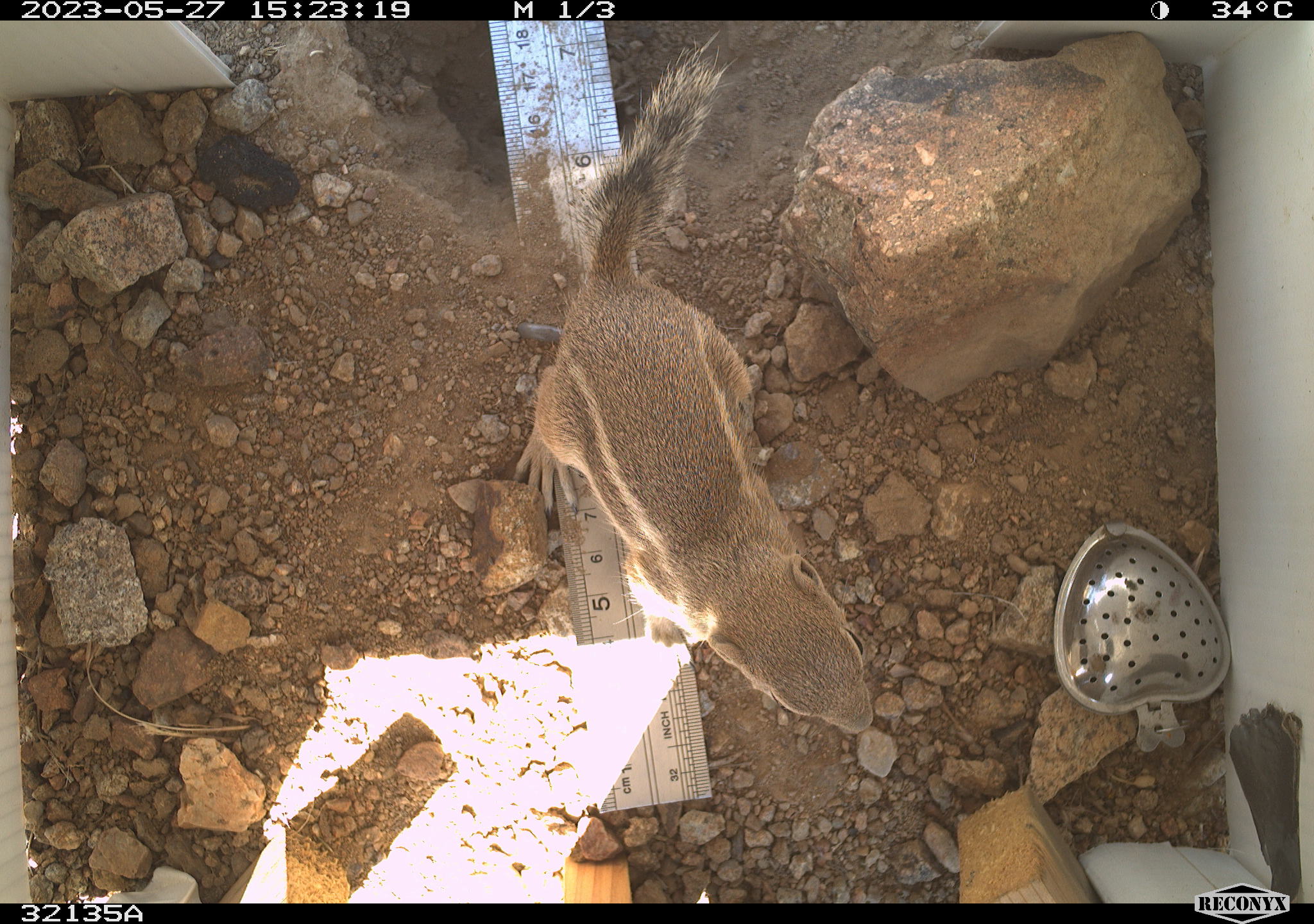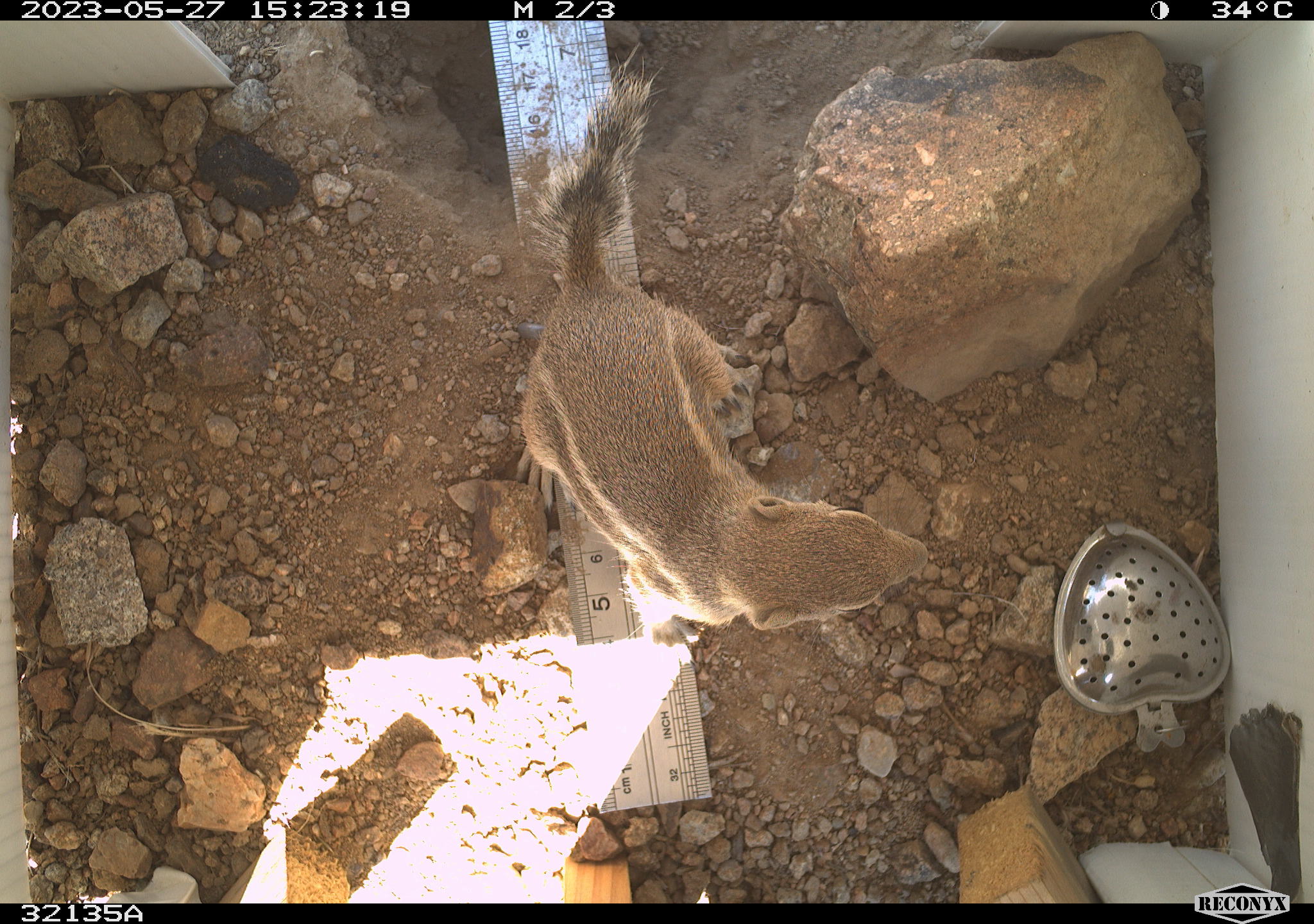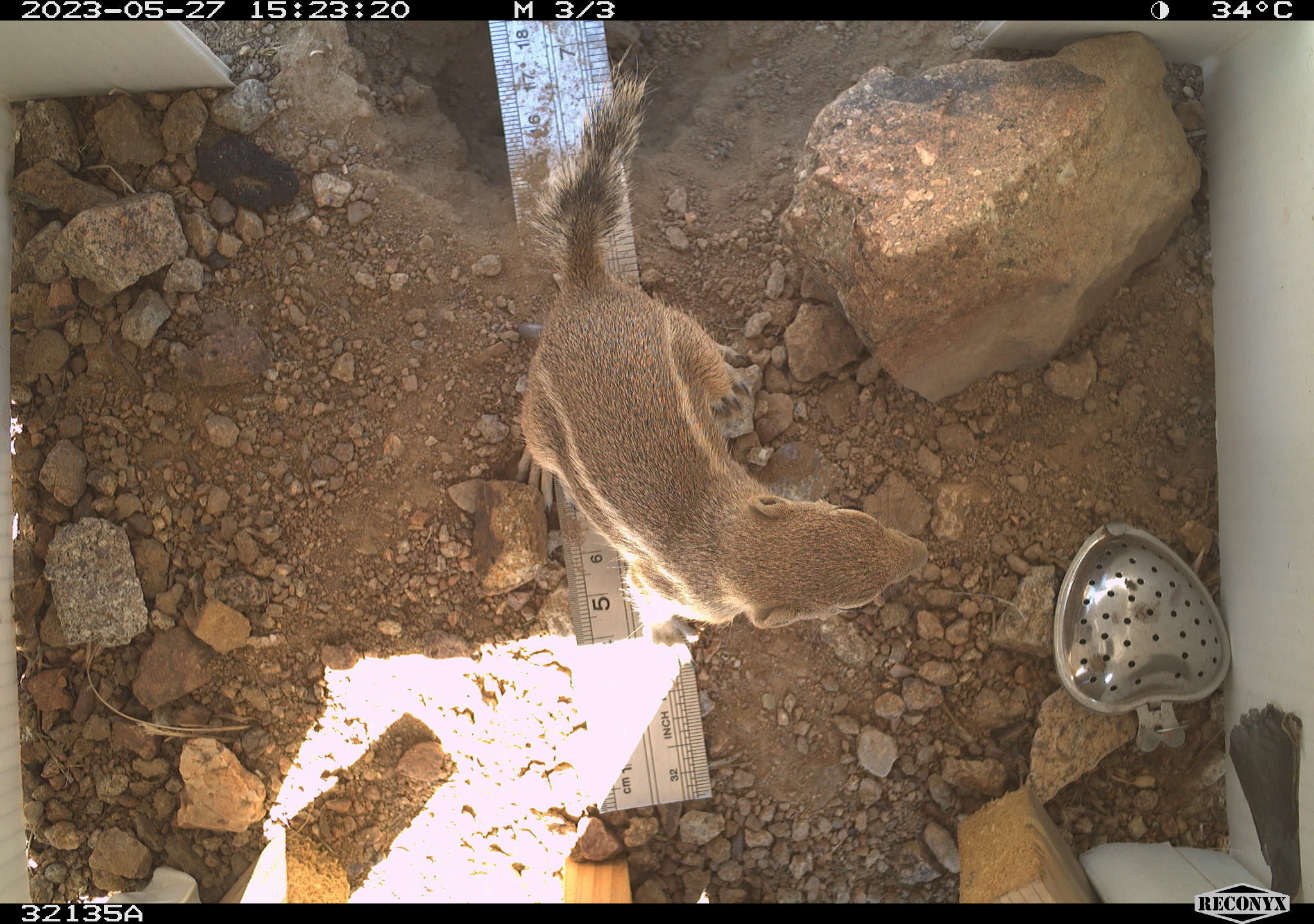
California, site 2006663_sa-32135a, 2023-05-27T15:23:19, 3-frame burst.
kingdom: Animalia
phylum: Chordata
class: Mammalia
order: Rodentia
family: Sciuridae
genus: Ammospermophilus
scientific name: Ammospermophilus leucurus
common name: white-tailed antelope squirrel